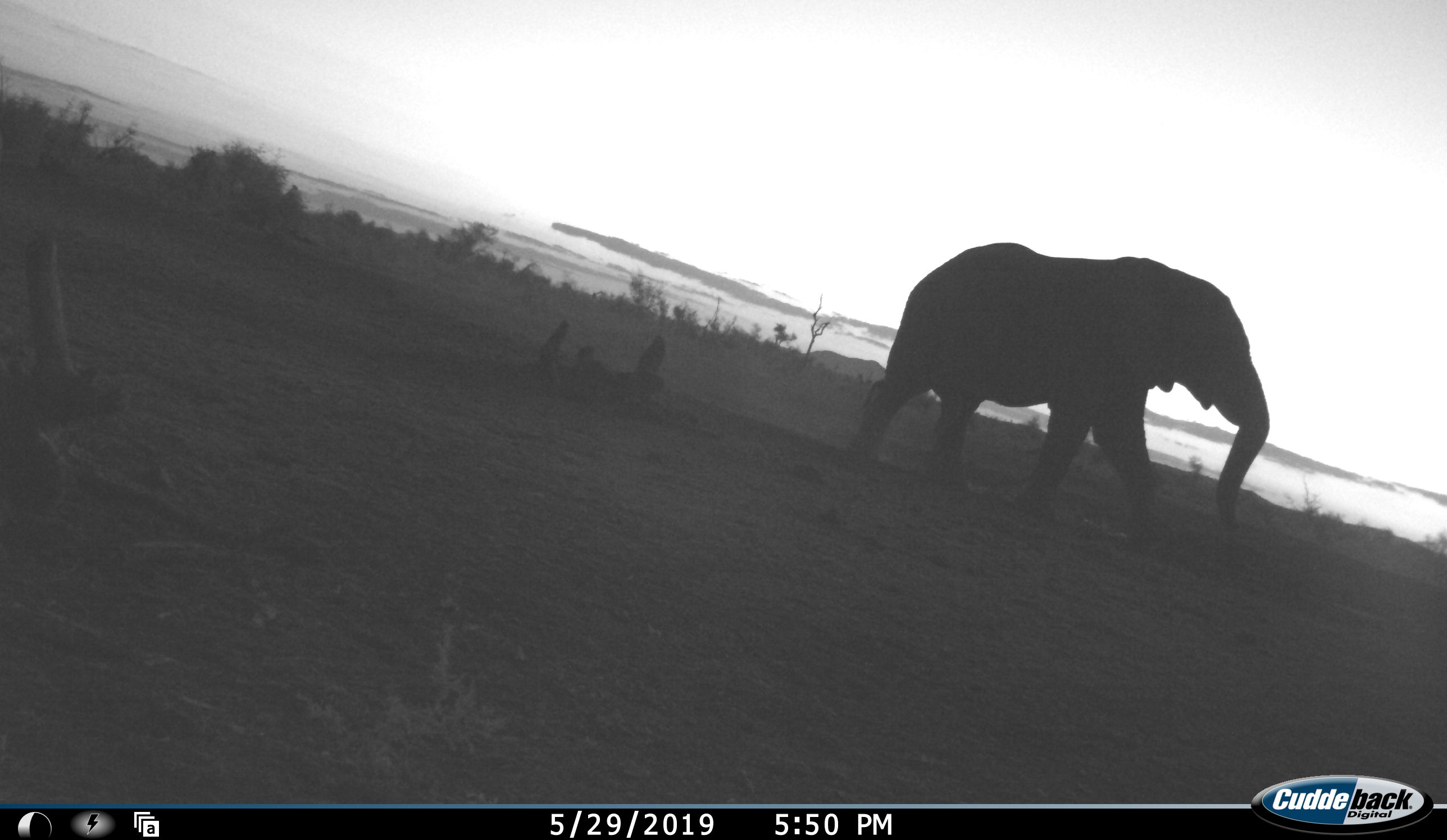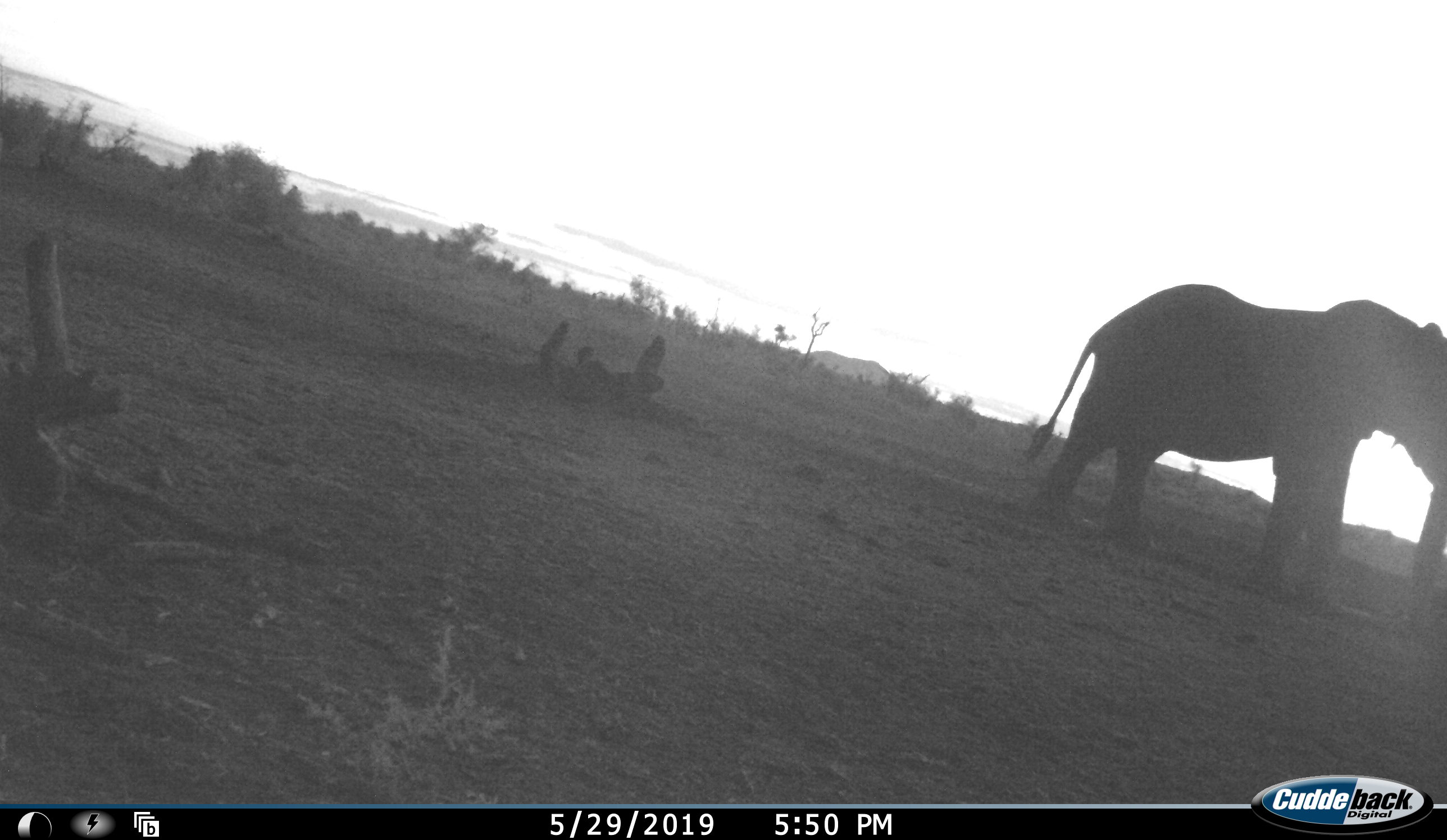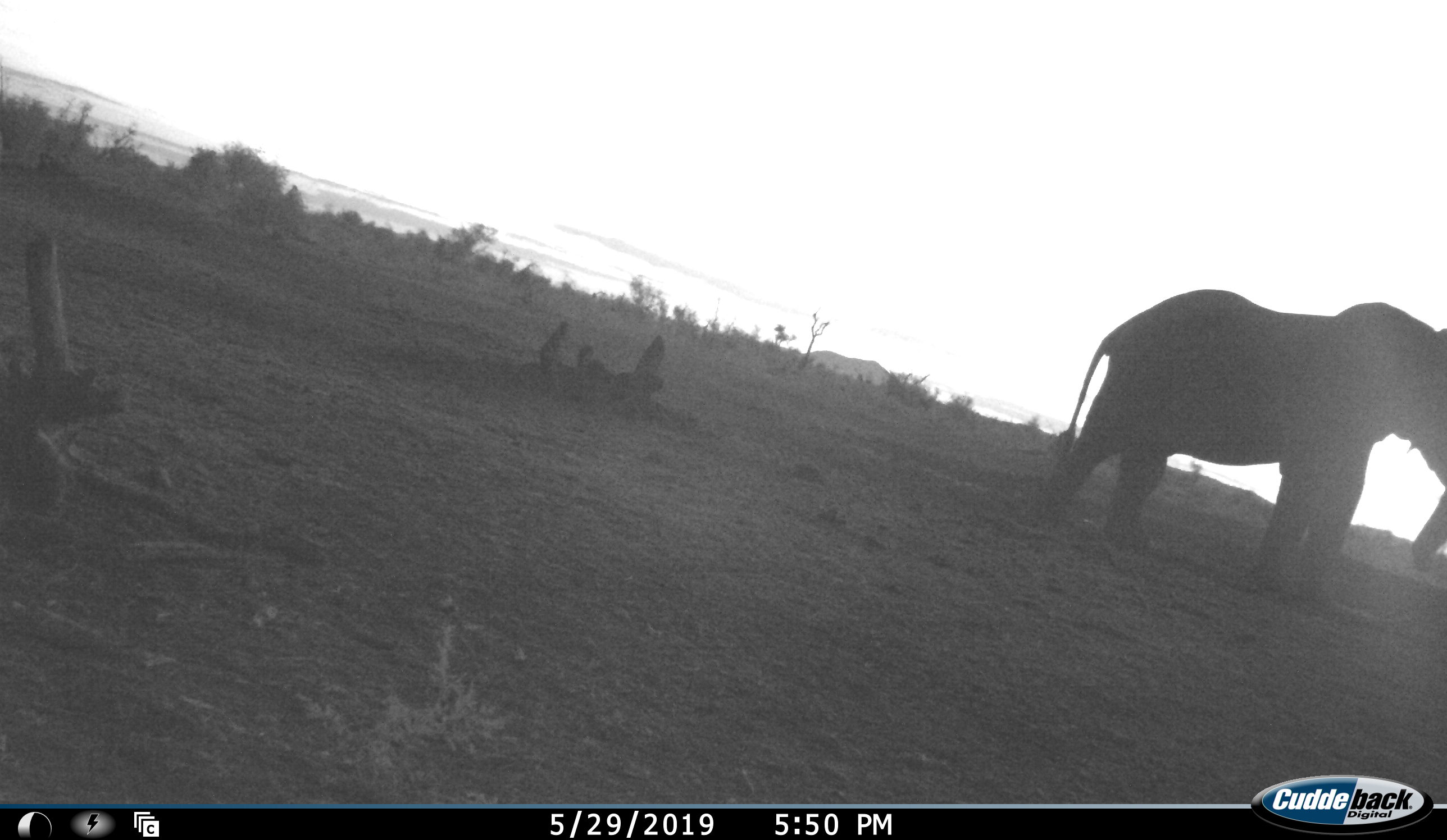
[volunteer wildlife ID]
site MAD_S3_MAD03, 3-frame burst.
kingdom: Animalia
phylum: Chordata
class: Mammalia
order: Proboscidea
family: Elephantidae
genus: Loxodonta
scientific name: Loxodonta africana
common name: african bush elephant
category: elephant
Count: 1.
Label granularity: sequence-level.